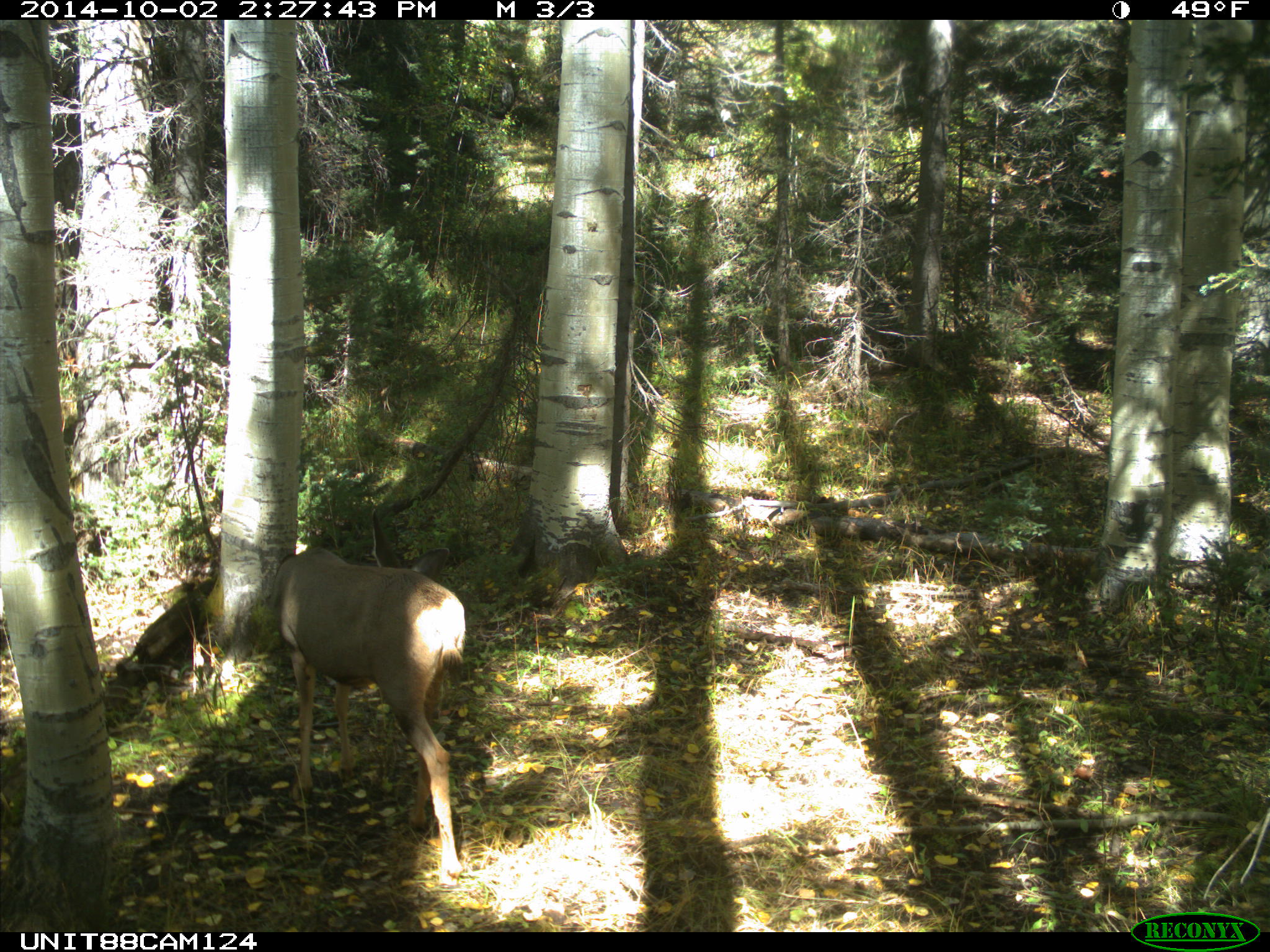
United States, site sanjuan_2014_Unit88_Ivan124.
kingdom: Animalia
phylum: Chordata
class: Mammalia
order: Artiodactyla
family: Cervidae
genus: Odocoileus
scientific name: Odocoileus hemionus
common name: mule deer